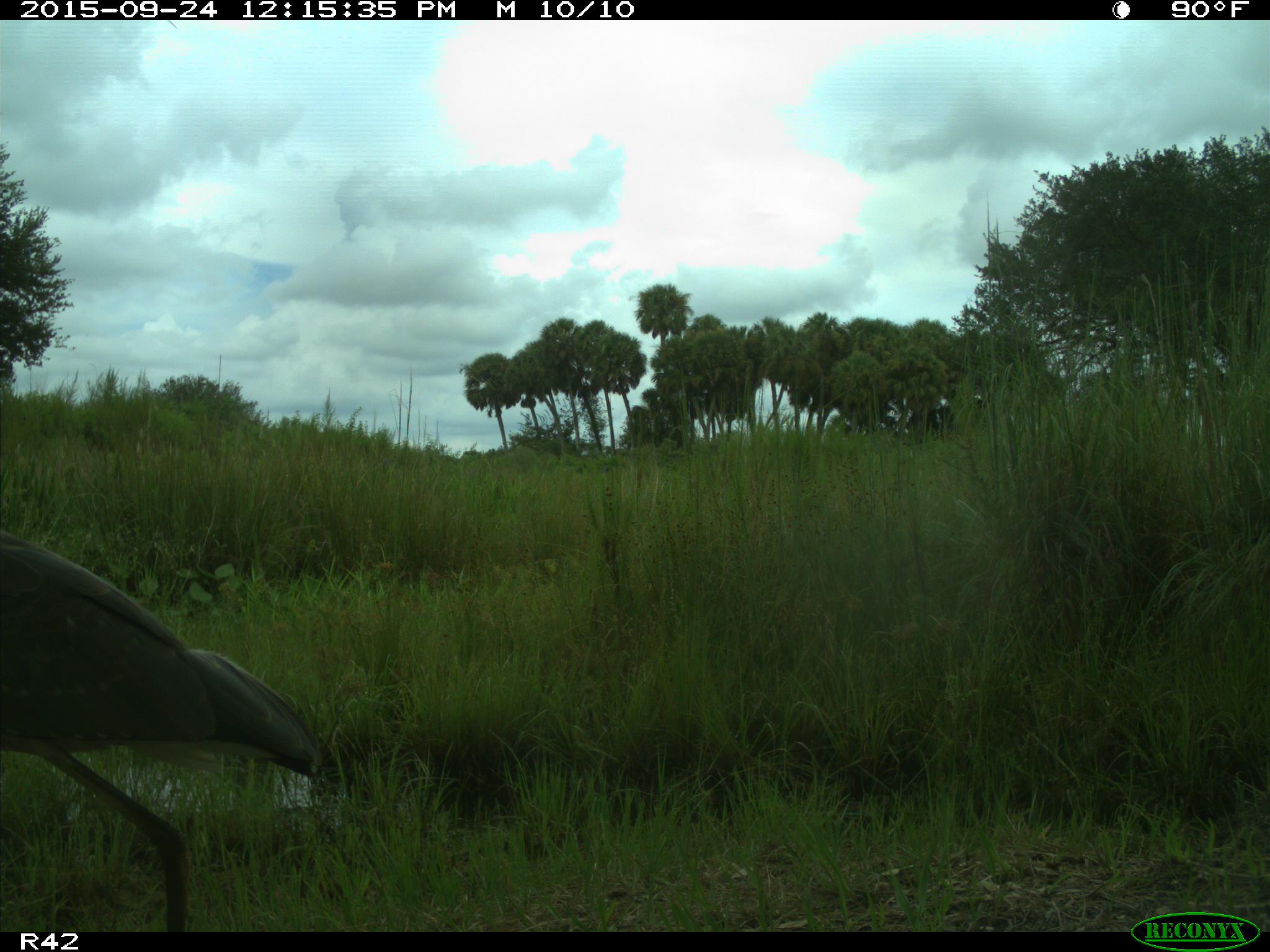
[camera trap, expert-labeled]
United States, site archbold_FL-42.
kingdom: Animalia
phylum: Chordata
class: Aves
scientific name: Aves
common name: birds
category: unidentified bird